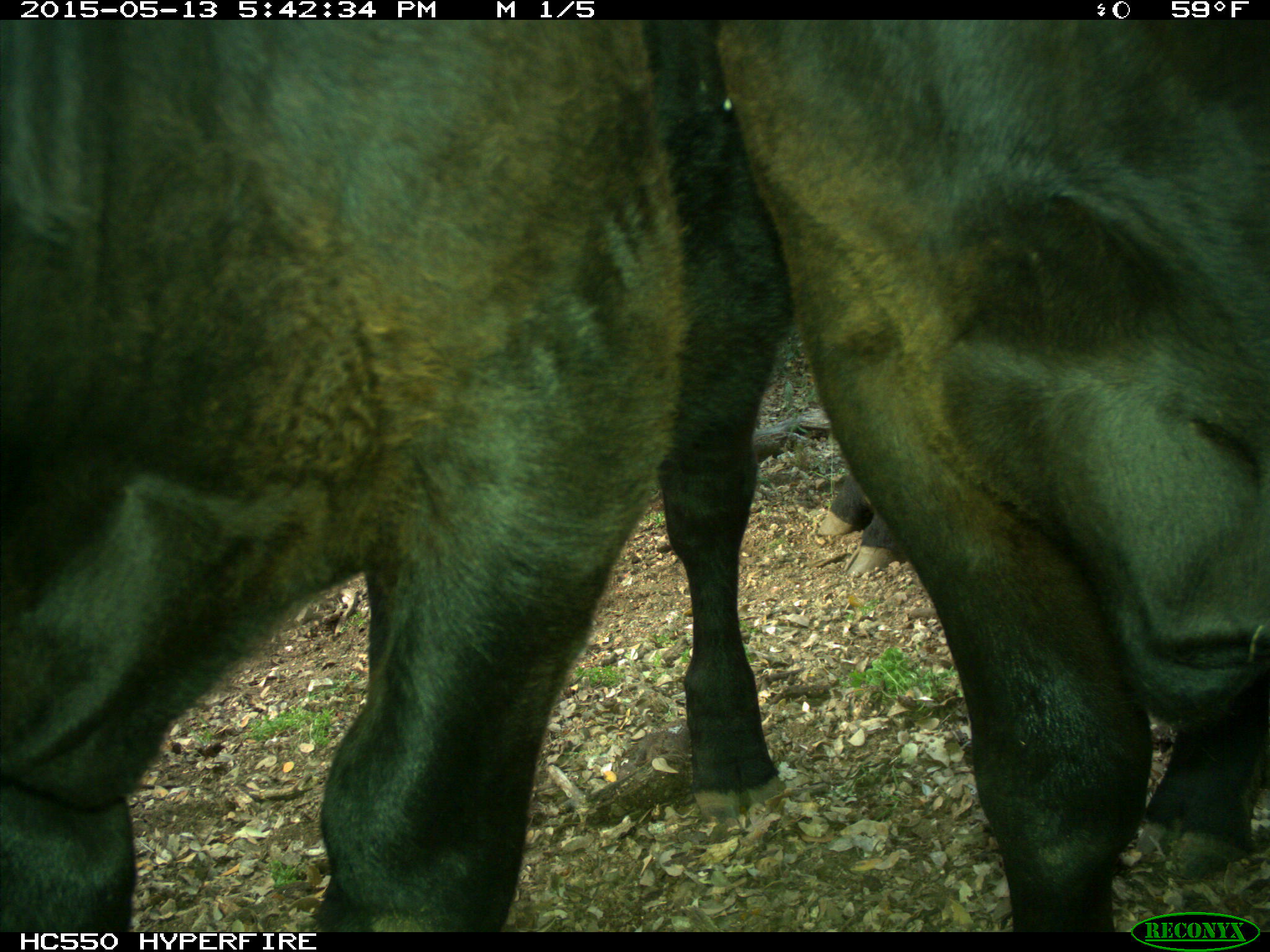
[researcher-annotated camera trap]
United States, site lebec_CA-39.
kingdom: Animalia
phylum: Chordata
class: Mammalia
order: Artiodactyla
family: Bovidae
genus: Bos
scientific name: Bos taurus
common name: domestic cow